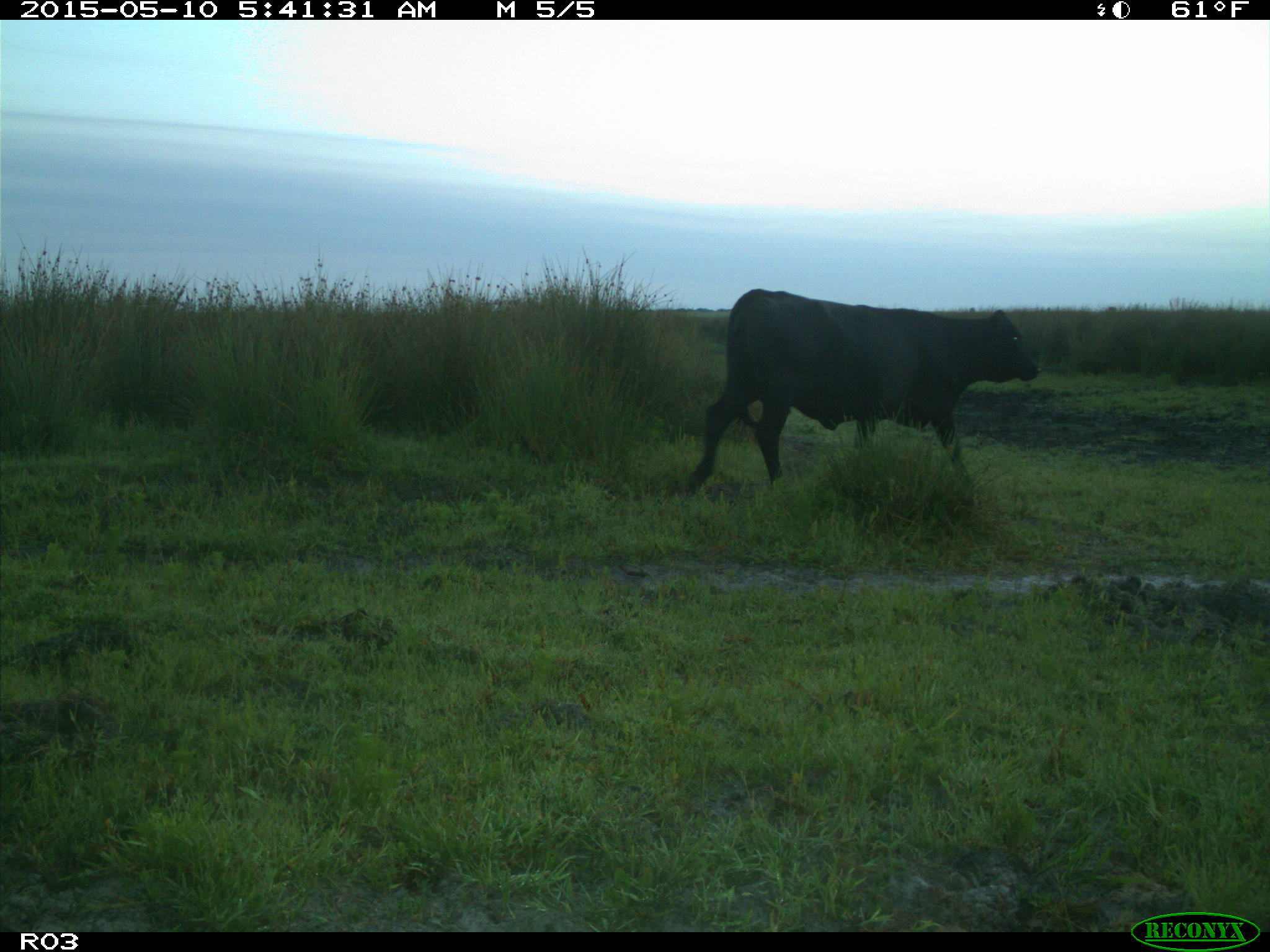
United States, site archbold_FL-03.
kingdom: Animalia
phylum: Chordata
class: Mammalia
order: Artiodactyla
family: Bovidae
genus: Bos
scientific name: Bos taurus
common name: domestic cow